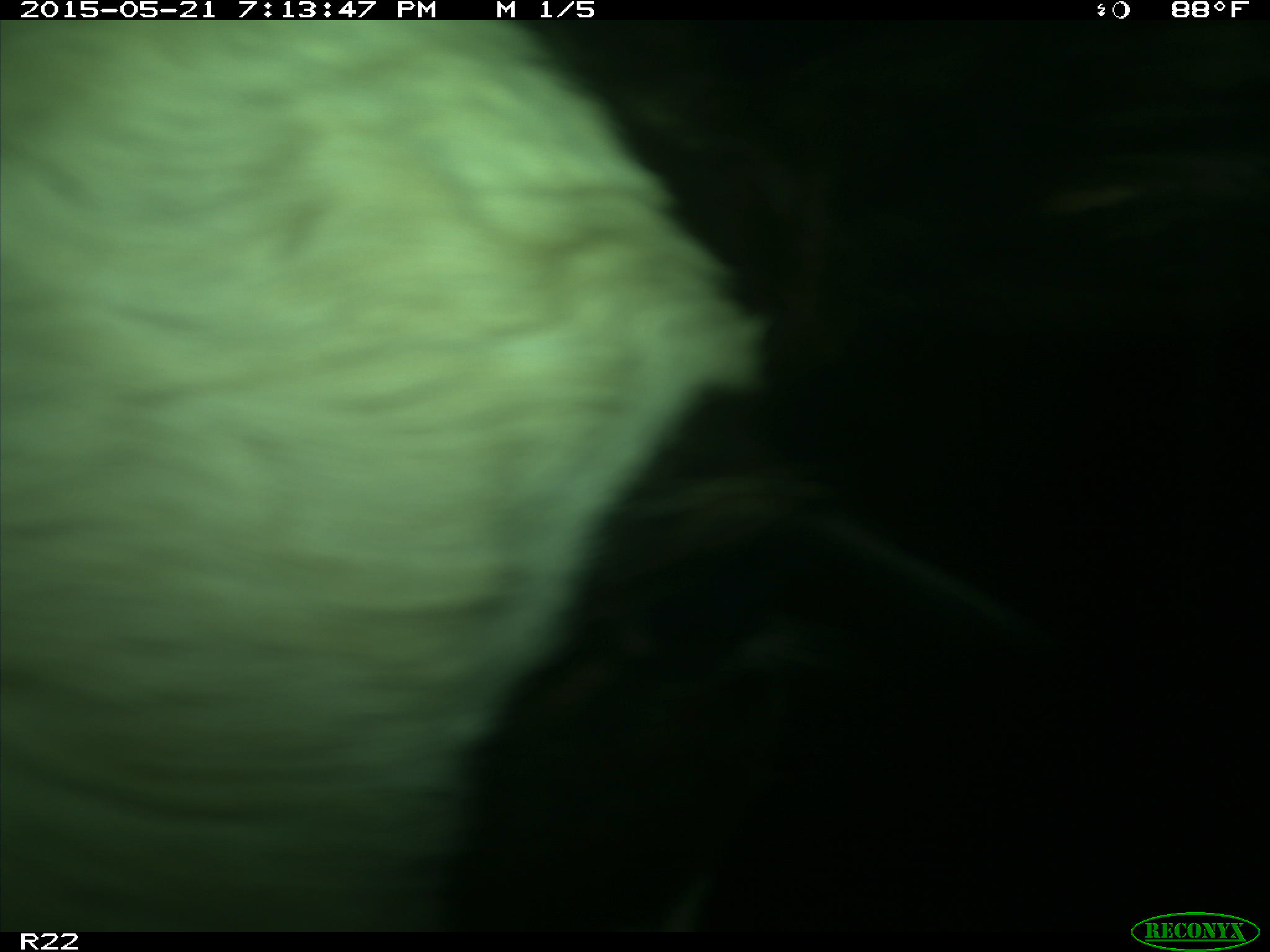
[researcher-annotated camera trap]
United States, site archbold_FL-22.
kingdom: Animalia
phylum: Chordata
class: Mammalia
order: Artiodactyla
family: Bovidae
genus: Bos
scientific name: Bos taurus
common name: domestic cow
Bos taurus (domestic cow).